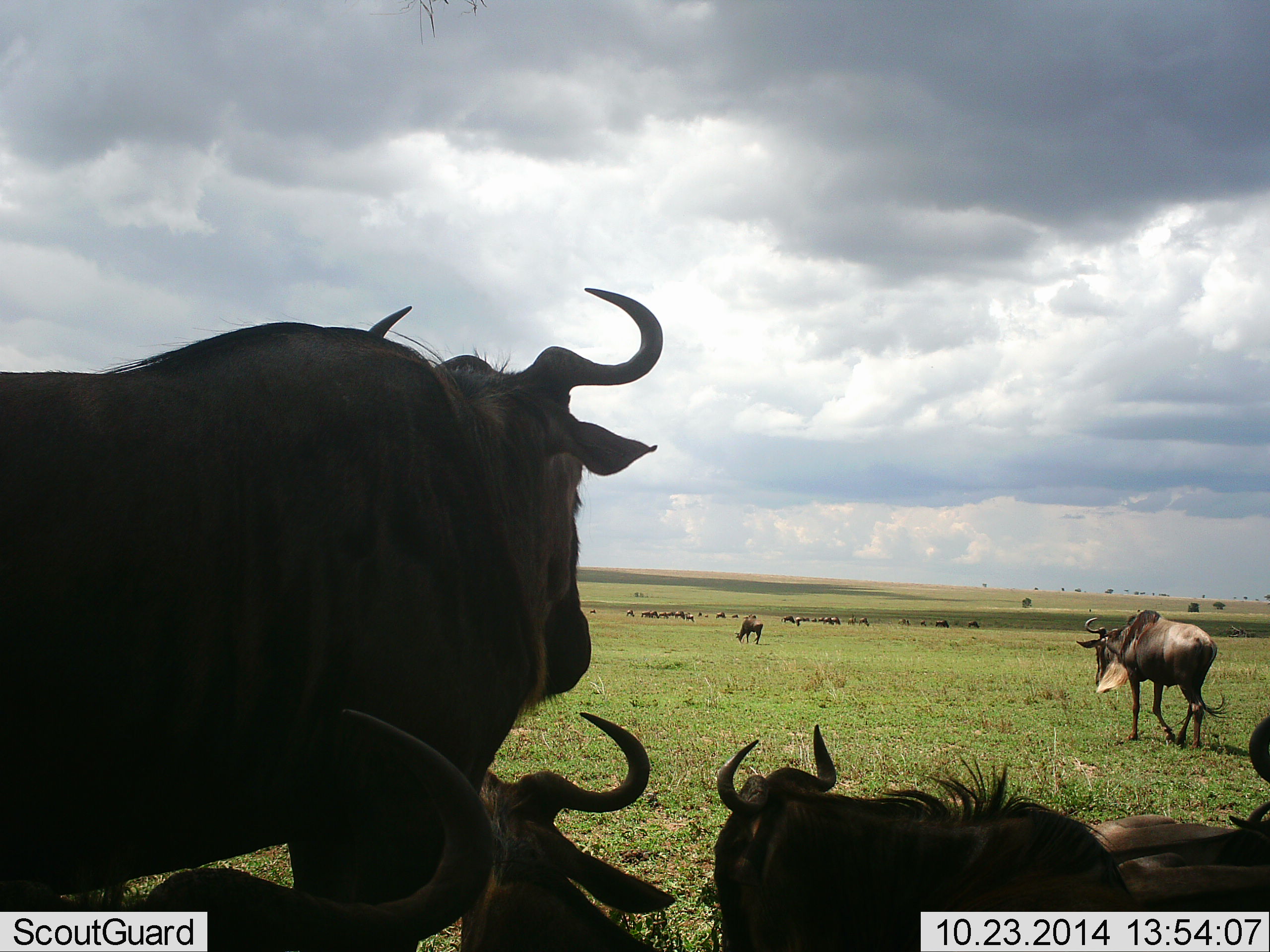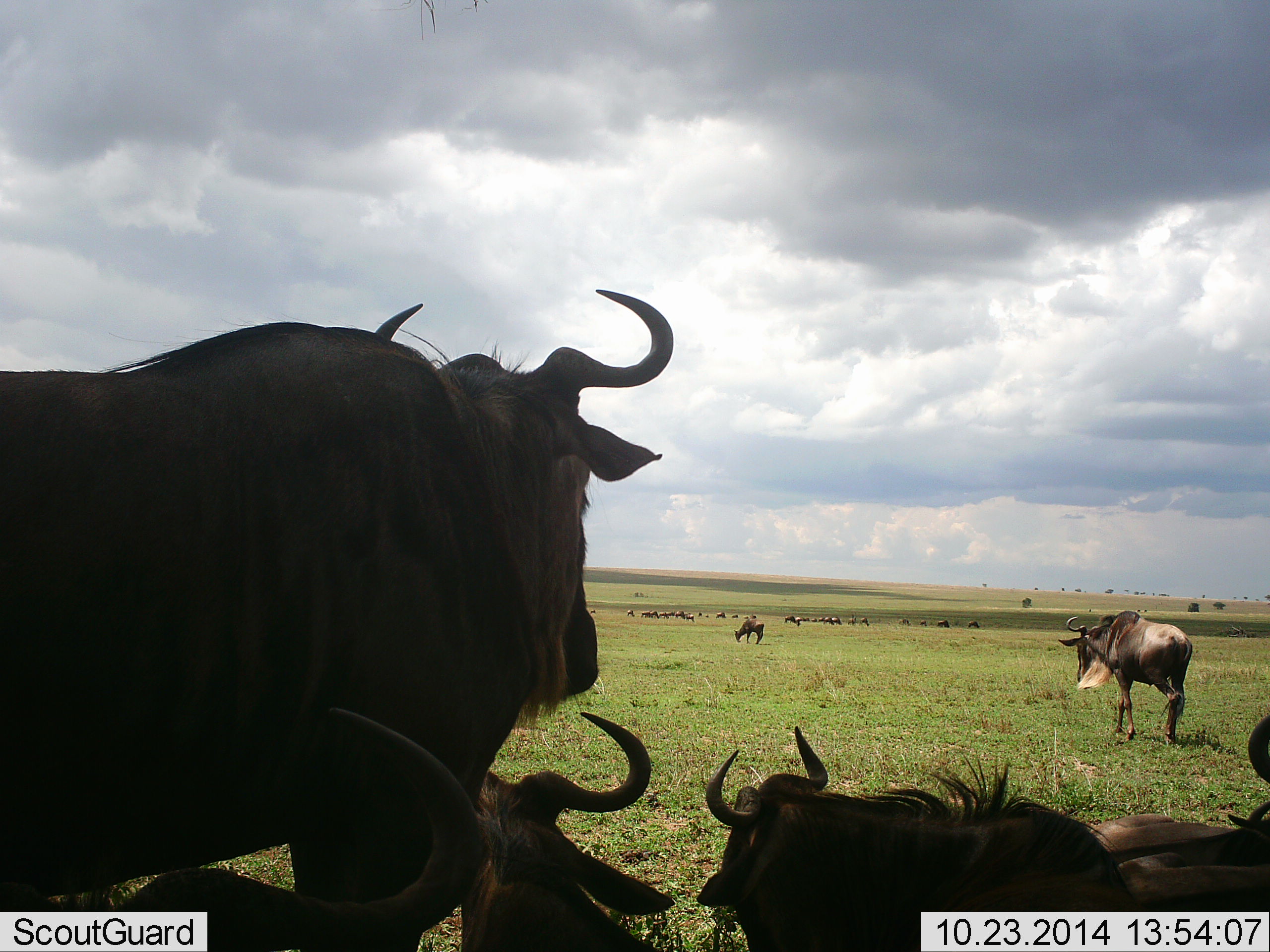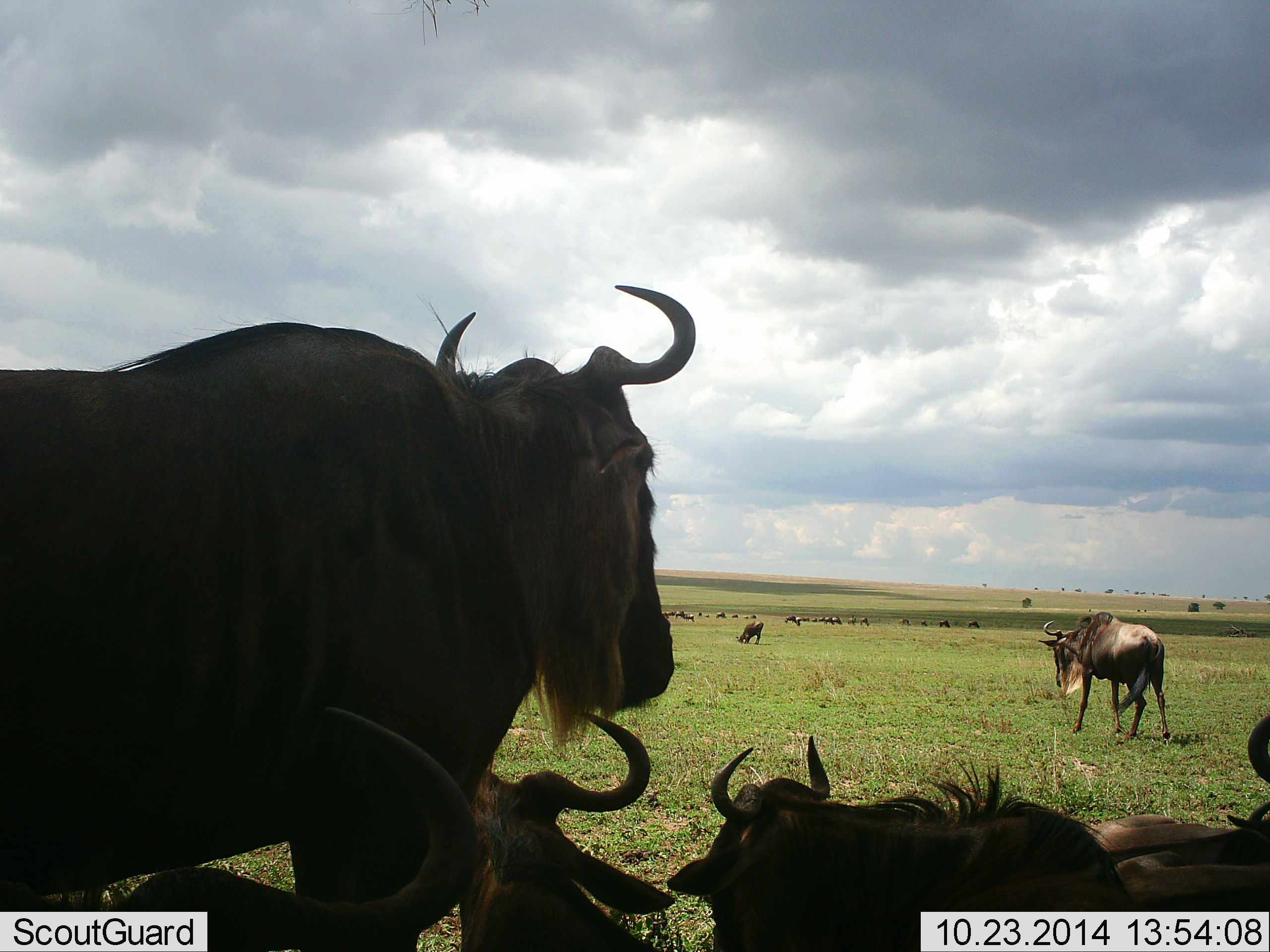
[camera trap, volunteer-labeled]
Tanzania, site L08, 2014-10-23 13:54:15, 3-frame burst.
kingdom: Animalia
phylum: Chordata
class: Mammalia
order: Artiodactyla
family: Bovidae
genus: Connochaetes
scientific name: Connochaetes taurinus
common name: blue wildebeest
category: wildebeest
Wildebeest (blue wildebeest) (Connochaetes taurinus), count 11-50. Behavior (volunteer vote fractions): standing 50%, resting 100%, moving 80%, interacting 10%. Young present (vote fraction): 0%. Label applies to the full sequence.